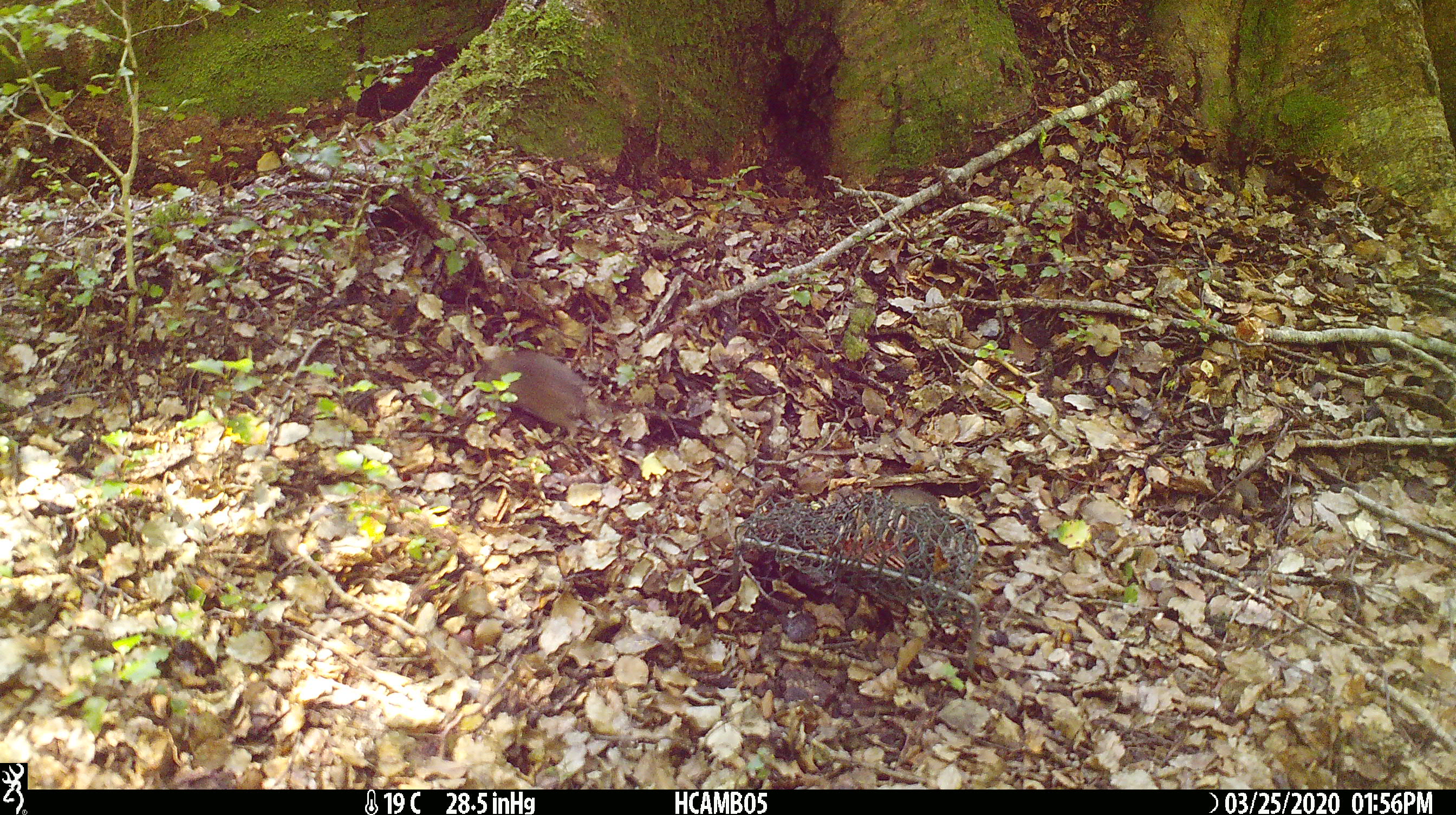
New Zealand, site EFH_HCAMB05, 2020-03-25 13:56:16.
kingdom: Animalia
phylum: Chordata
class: Mammalia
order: Rodentia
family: Muridae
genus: Mus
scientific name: Mus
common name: mouse